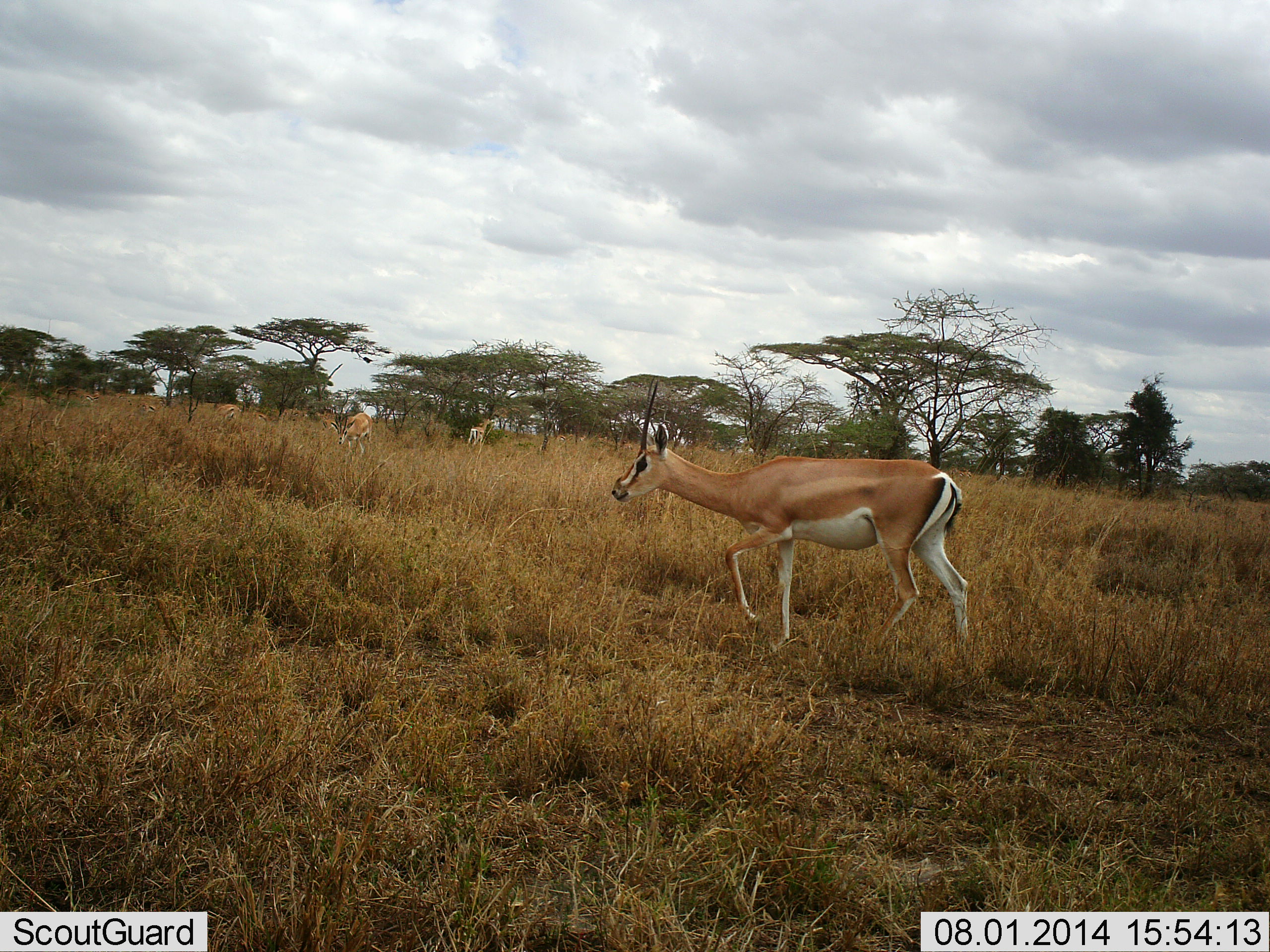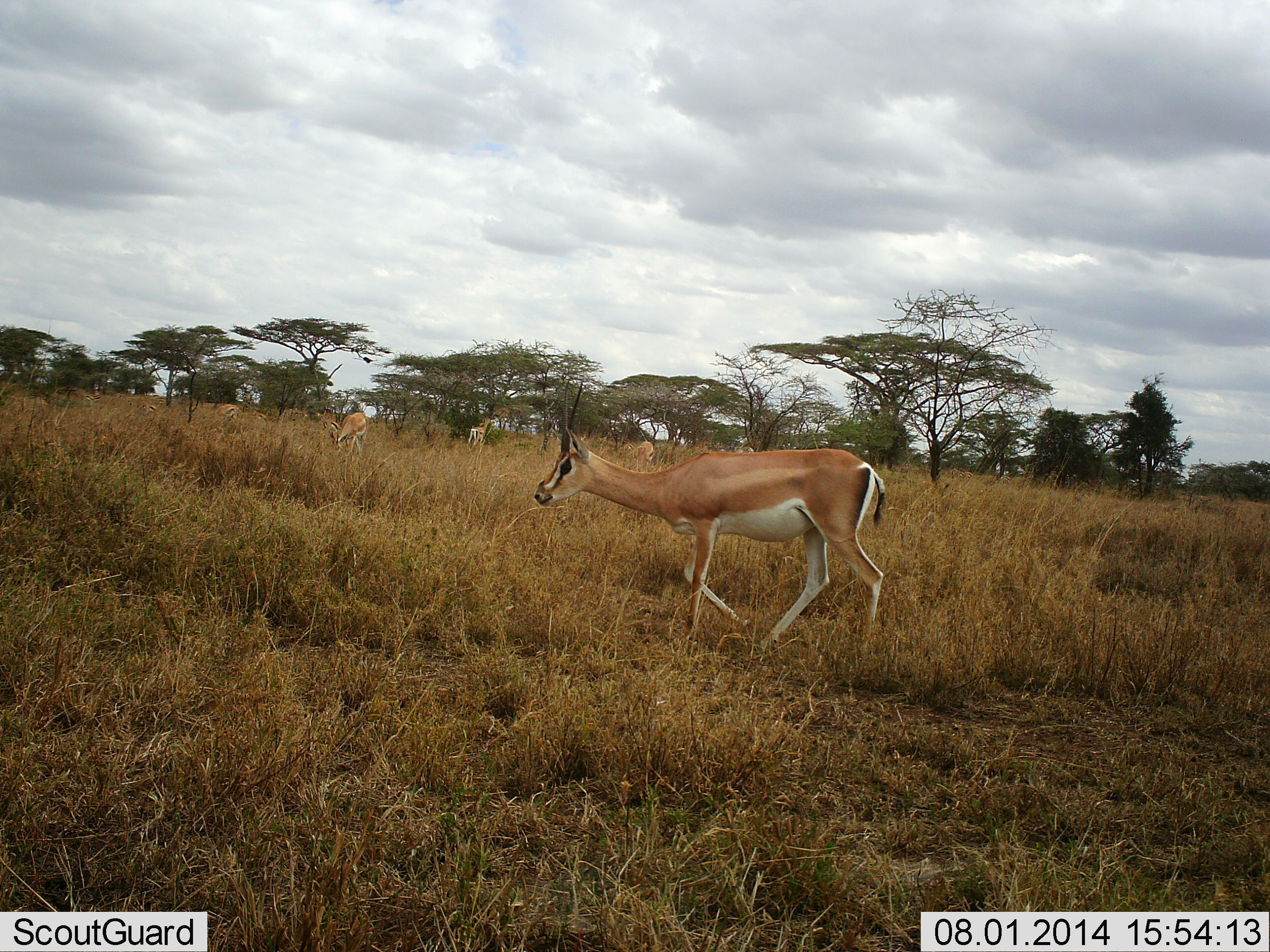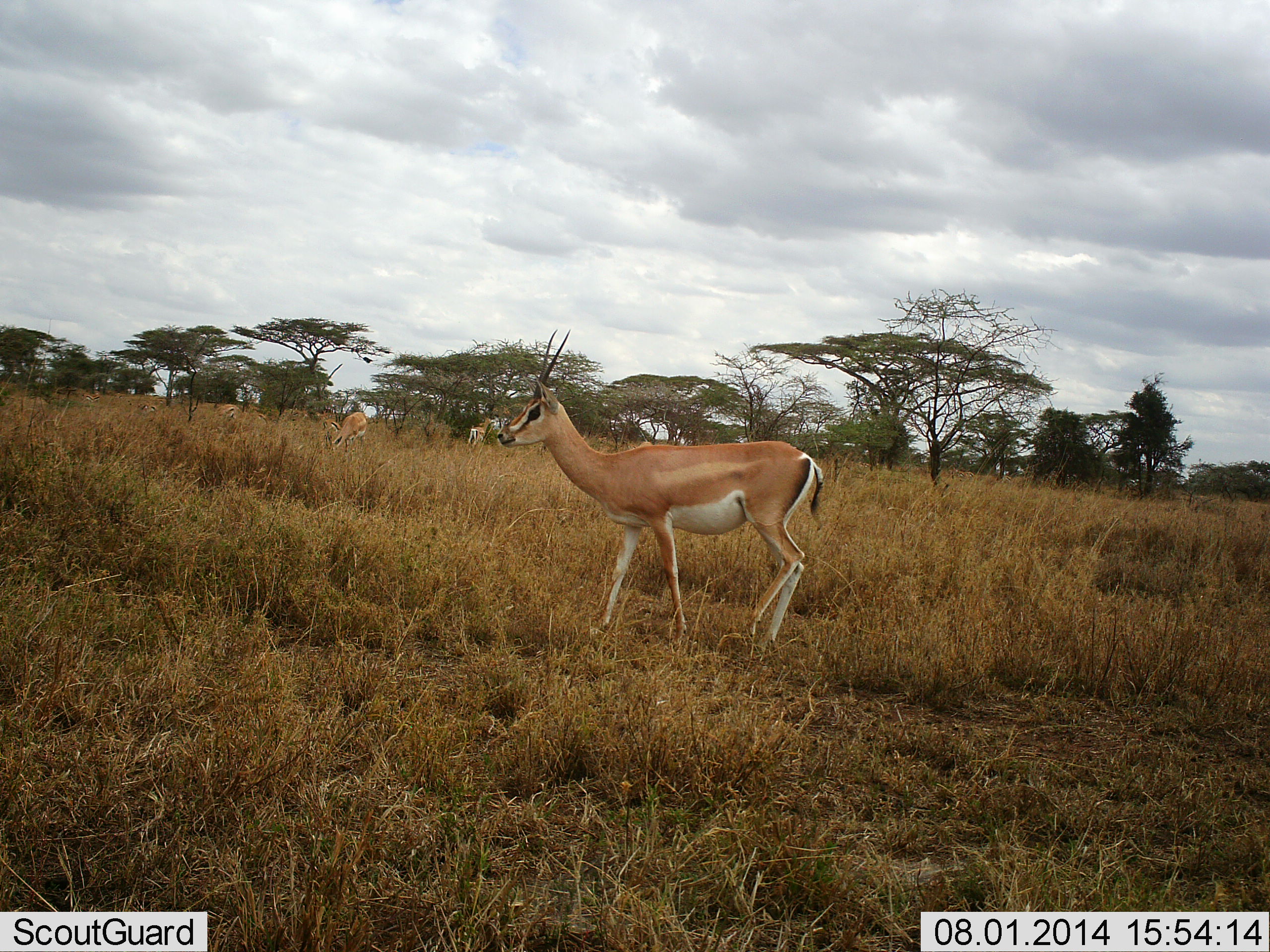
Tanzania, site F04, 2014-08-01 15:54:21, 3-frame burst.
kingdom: Animalia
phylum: Chordata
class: Mammalia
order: Artiodactyla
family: Bovidae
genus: Nanger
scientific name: Nanger granti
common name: grant's gazelle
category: gazellegrants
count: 3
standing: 20%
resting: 0%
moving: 80%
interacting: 0%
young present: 0%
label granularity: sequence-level